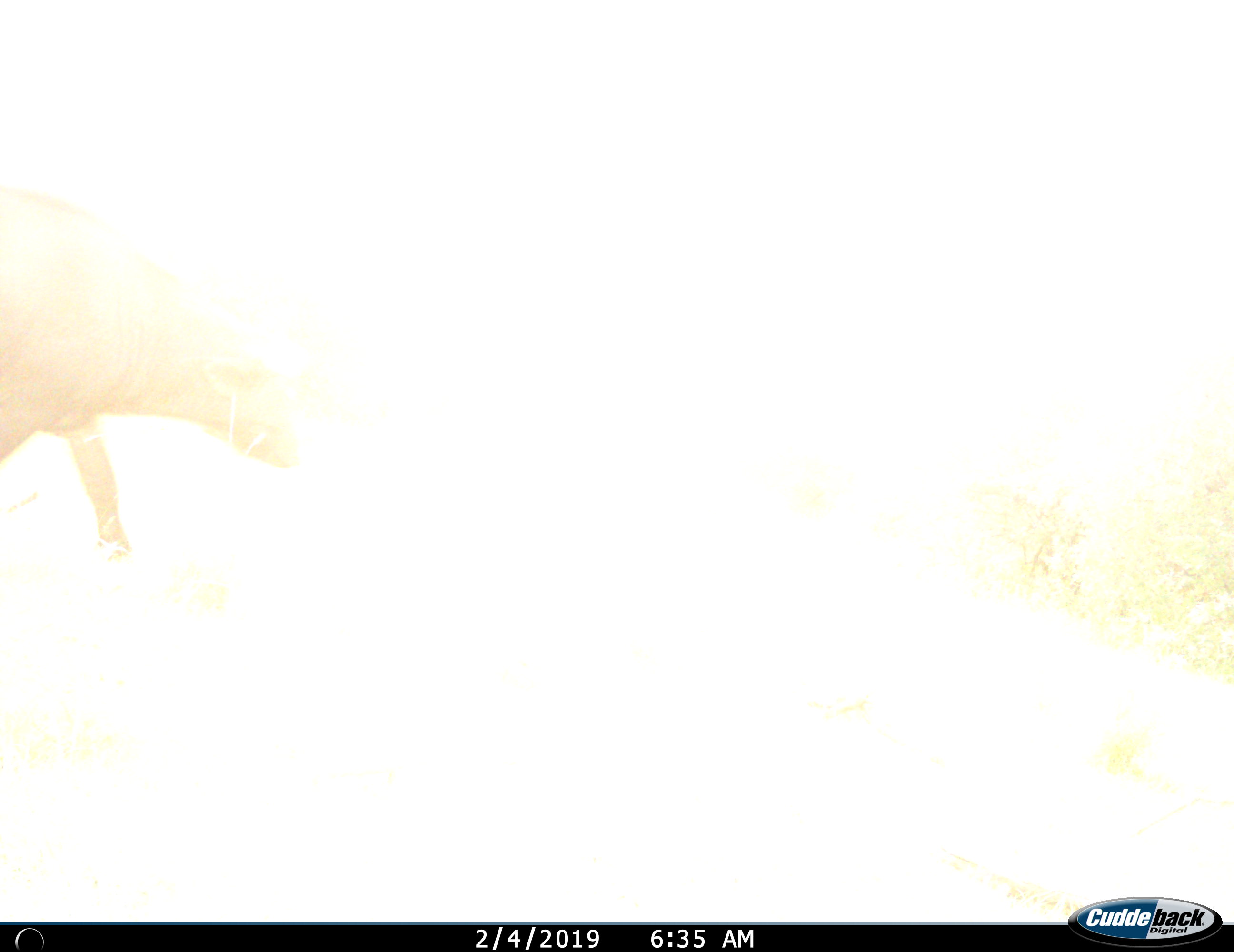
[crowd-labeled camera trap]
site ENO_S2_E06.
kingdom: Animalia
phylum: Chordata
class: Mammalia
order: Artiodactyla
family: Bovidae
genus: Syncerus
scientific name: Syncerus caffer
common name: african buffalo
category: buffalo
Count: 1.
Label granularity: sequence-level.